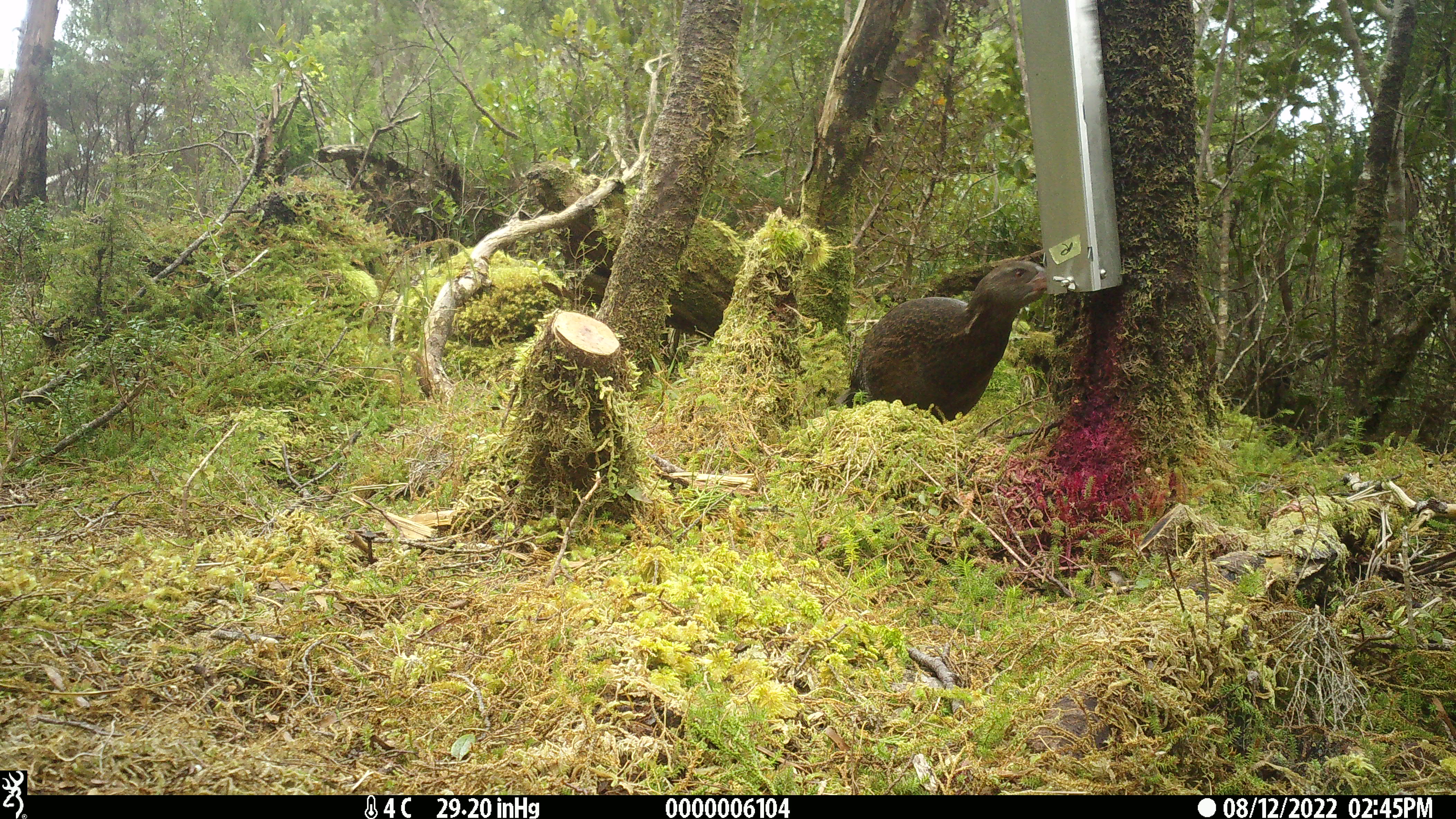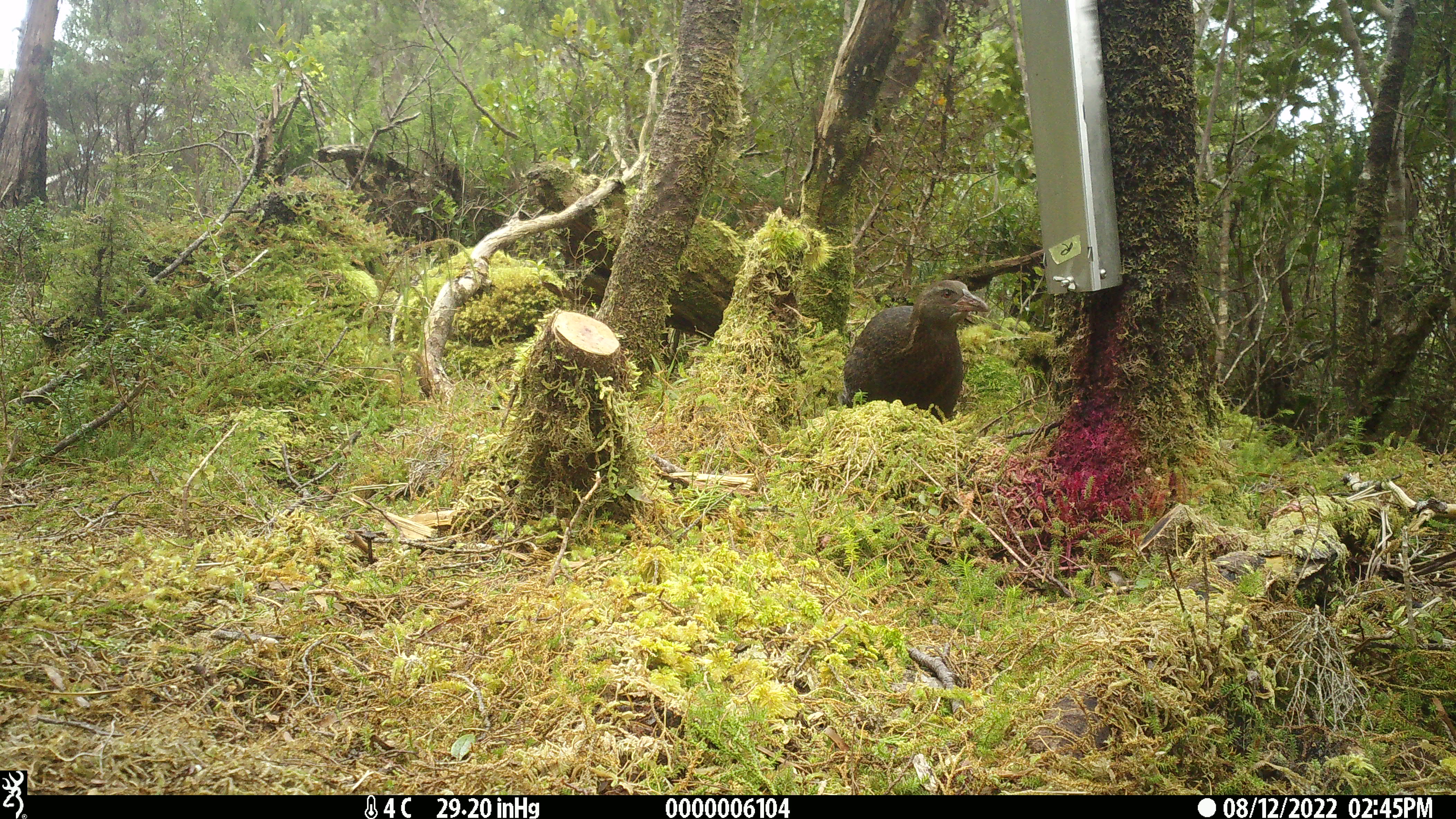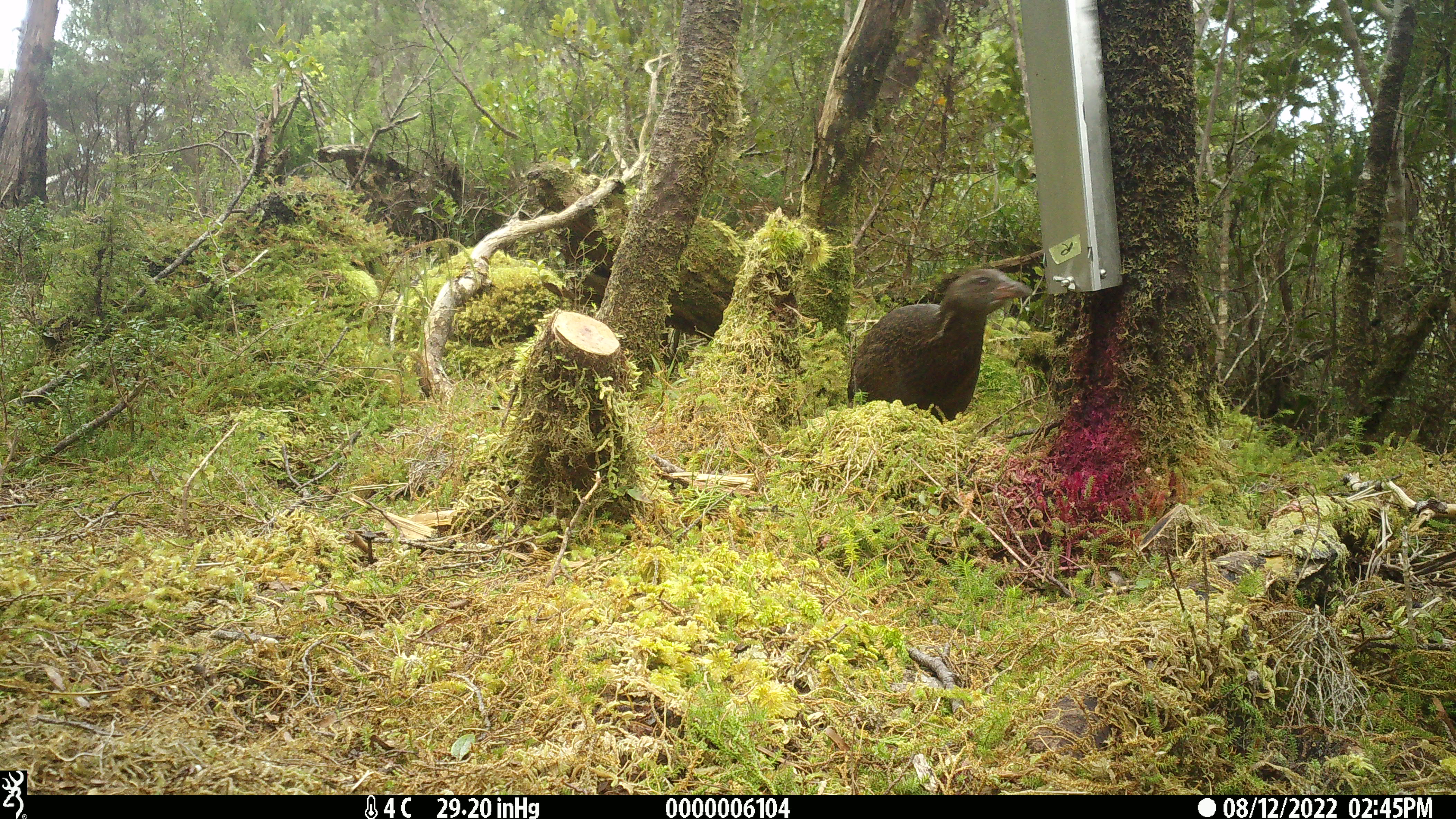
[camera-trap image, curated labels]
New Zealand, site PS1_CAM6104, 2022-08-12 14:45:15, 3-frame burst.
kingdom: Animalia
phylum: Chordata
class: Aves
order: Gruiformes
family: Rallidae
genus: Gallirallus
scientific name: Gallirallus australis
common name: weka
Weka (Gallirallus australis).